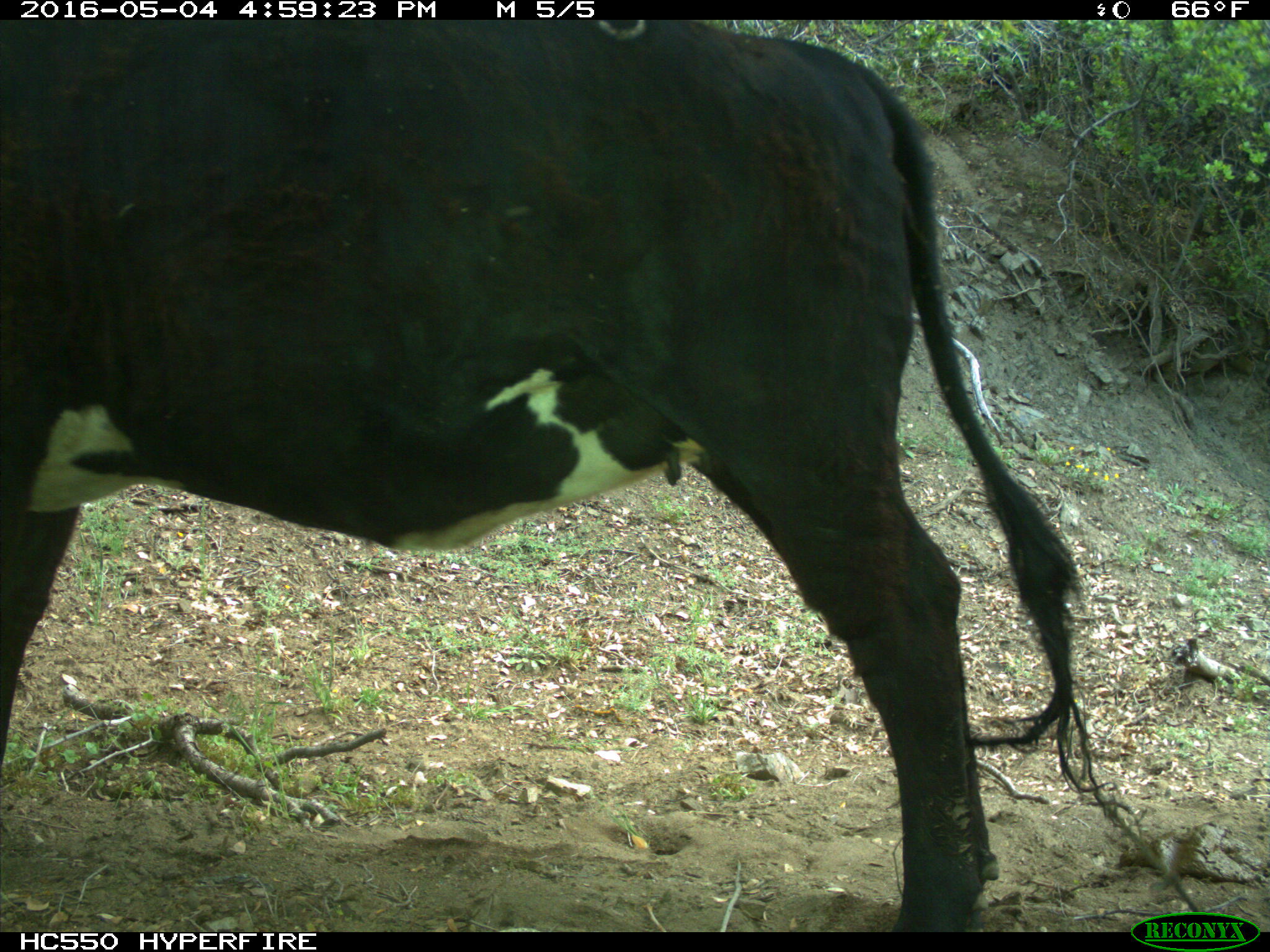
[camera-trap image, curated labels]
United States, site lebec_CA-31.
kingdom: Animalia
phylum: Chordata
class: Mammalia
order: Artiodactyla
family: Bovidae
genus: Bos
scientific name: Bos taurus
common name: domestic cow